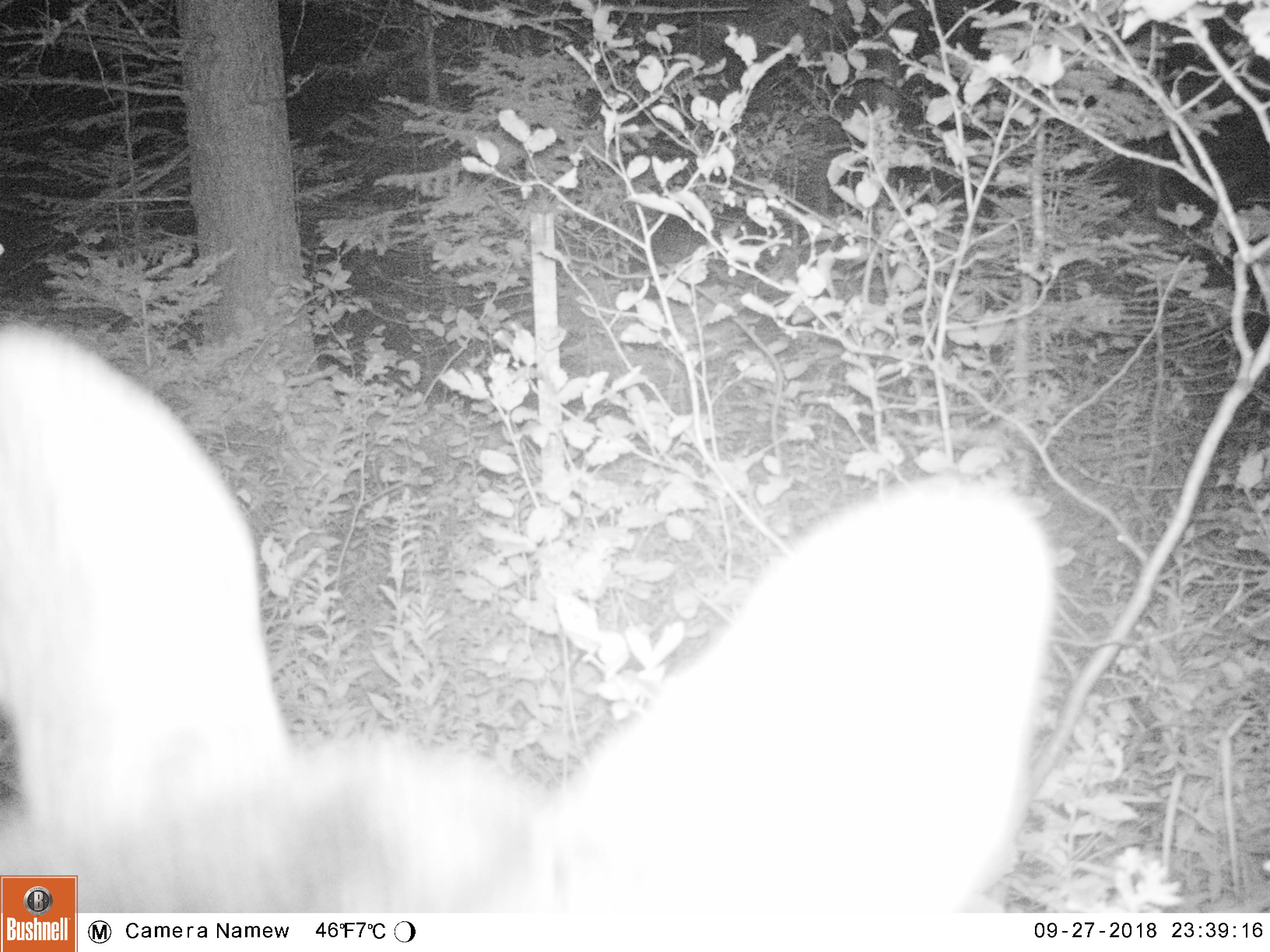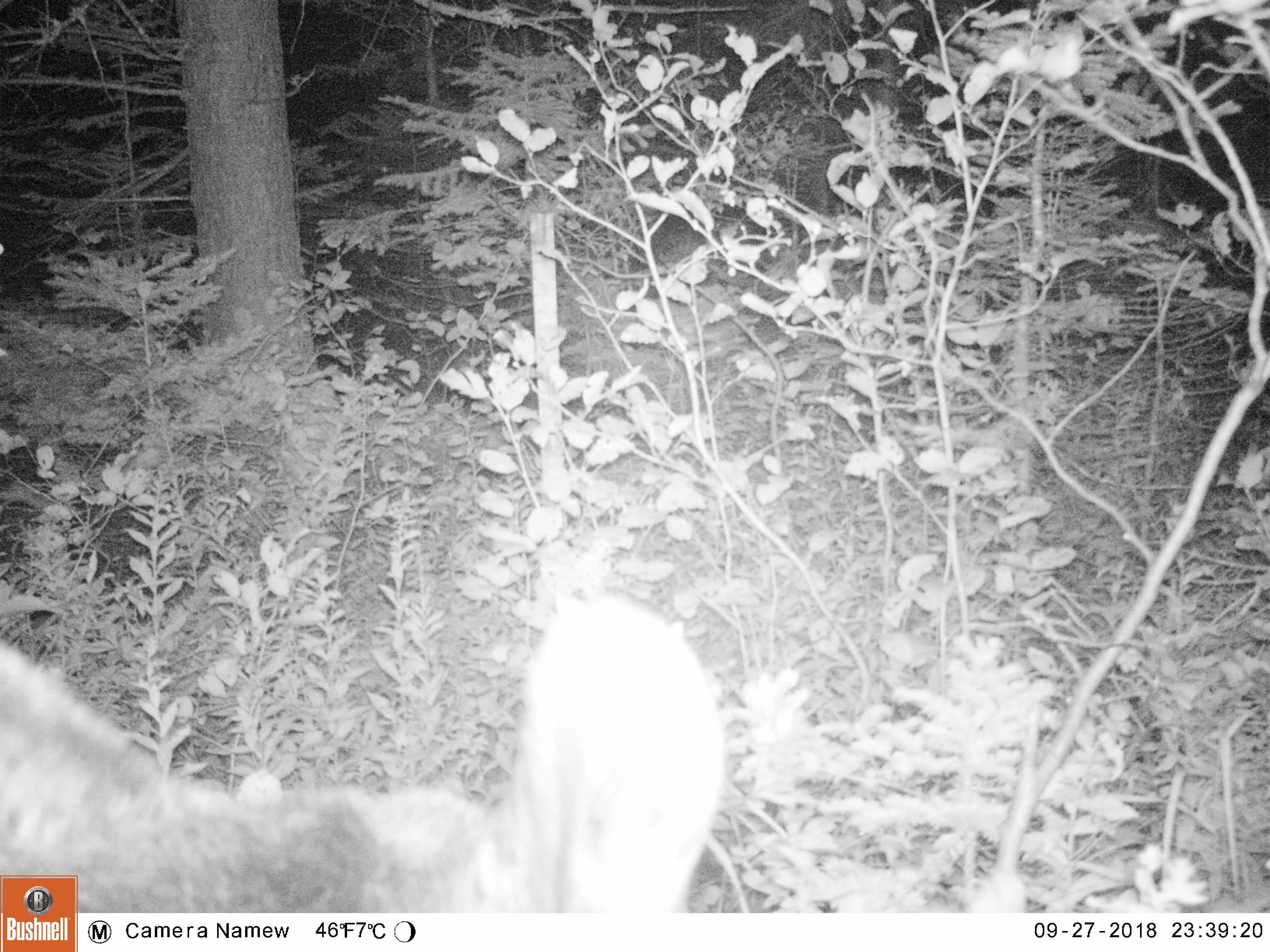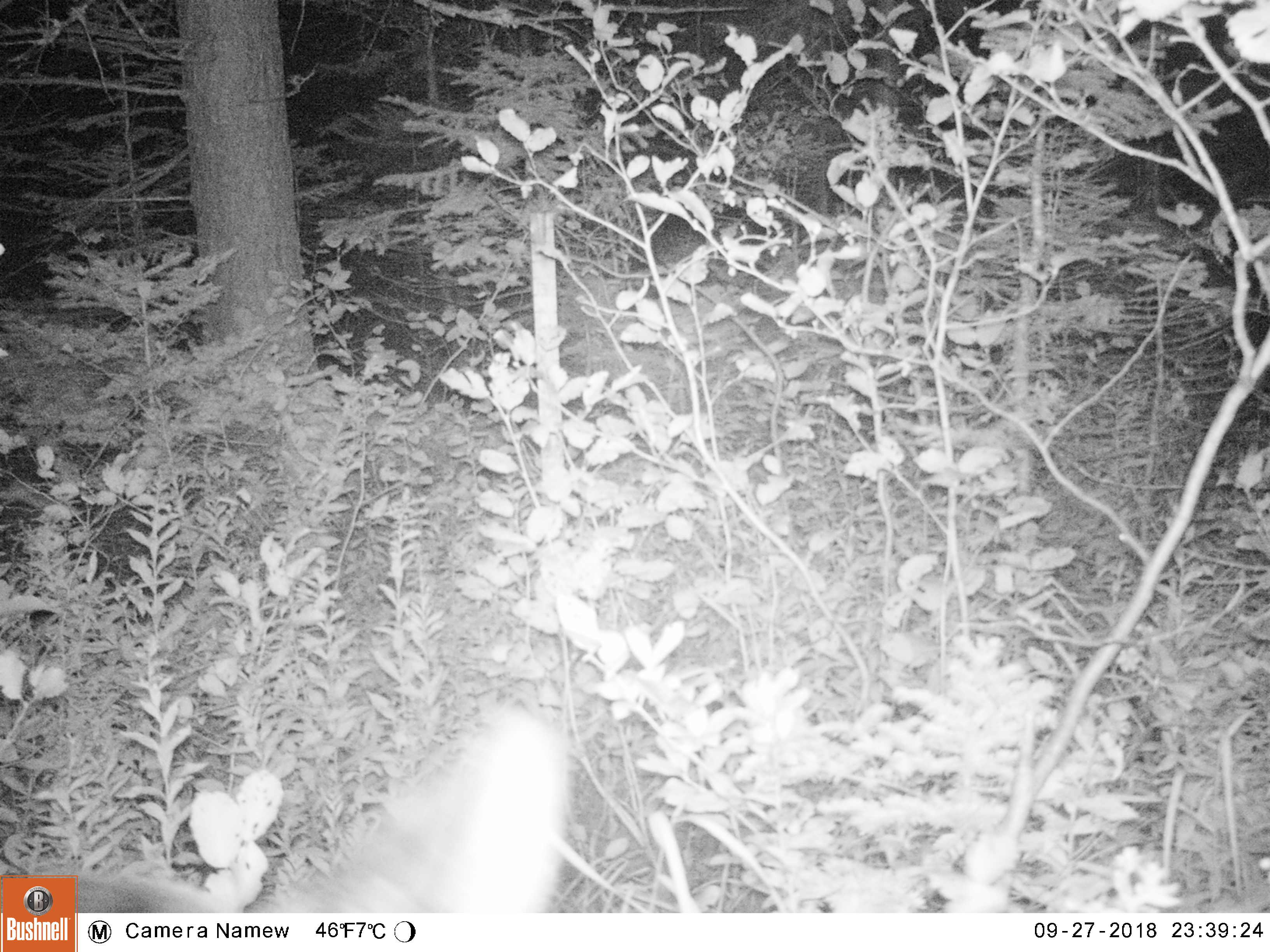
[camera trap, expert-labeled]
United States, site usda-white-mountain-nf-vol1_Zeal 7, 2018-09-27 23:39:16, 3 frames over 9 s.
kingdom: Animalia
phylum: Chordata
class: Mammalia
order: Artiodactyla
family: Cervidae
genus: Alces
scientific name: Alces alces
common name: moose